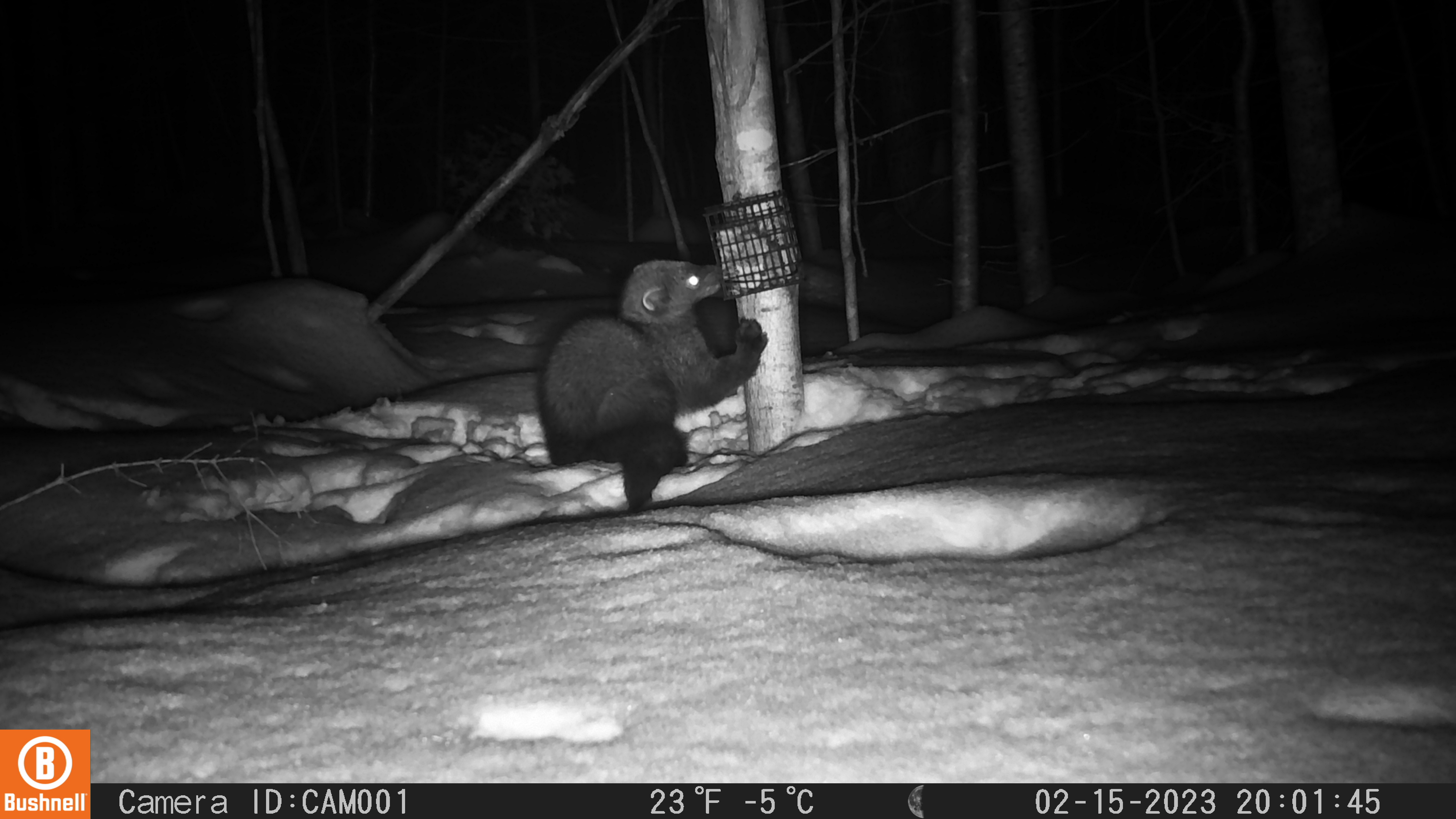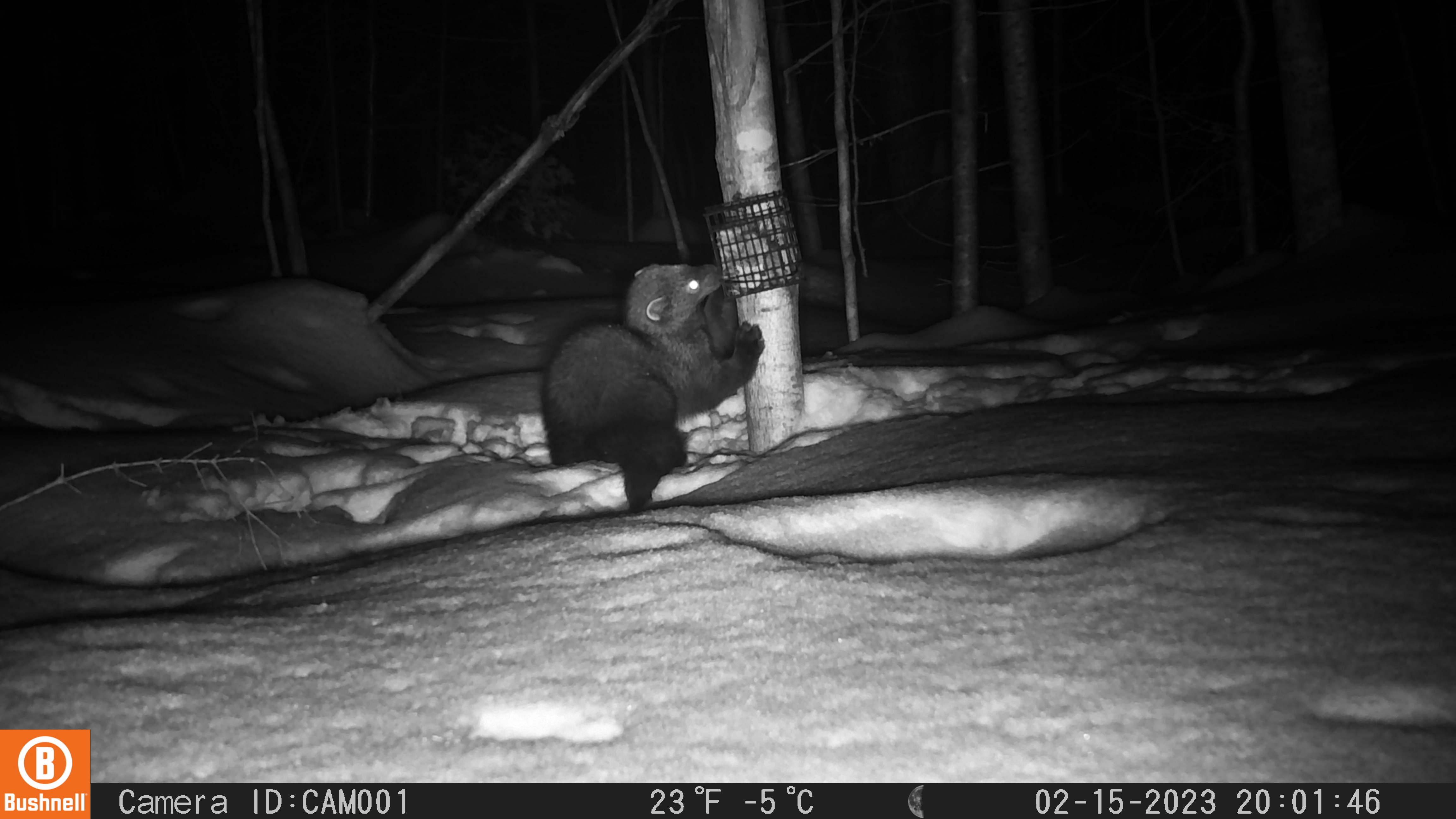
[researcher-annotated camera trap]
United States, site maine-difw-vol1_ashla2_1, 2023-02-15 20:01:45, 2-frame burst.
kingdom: Animalia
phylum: Chordata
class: Mammalia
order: Carnivora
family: Mustelidae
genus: Pekania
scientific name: Pekania pennanti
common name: fisher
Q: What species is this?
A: Fisher (Pekania pennanti).